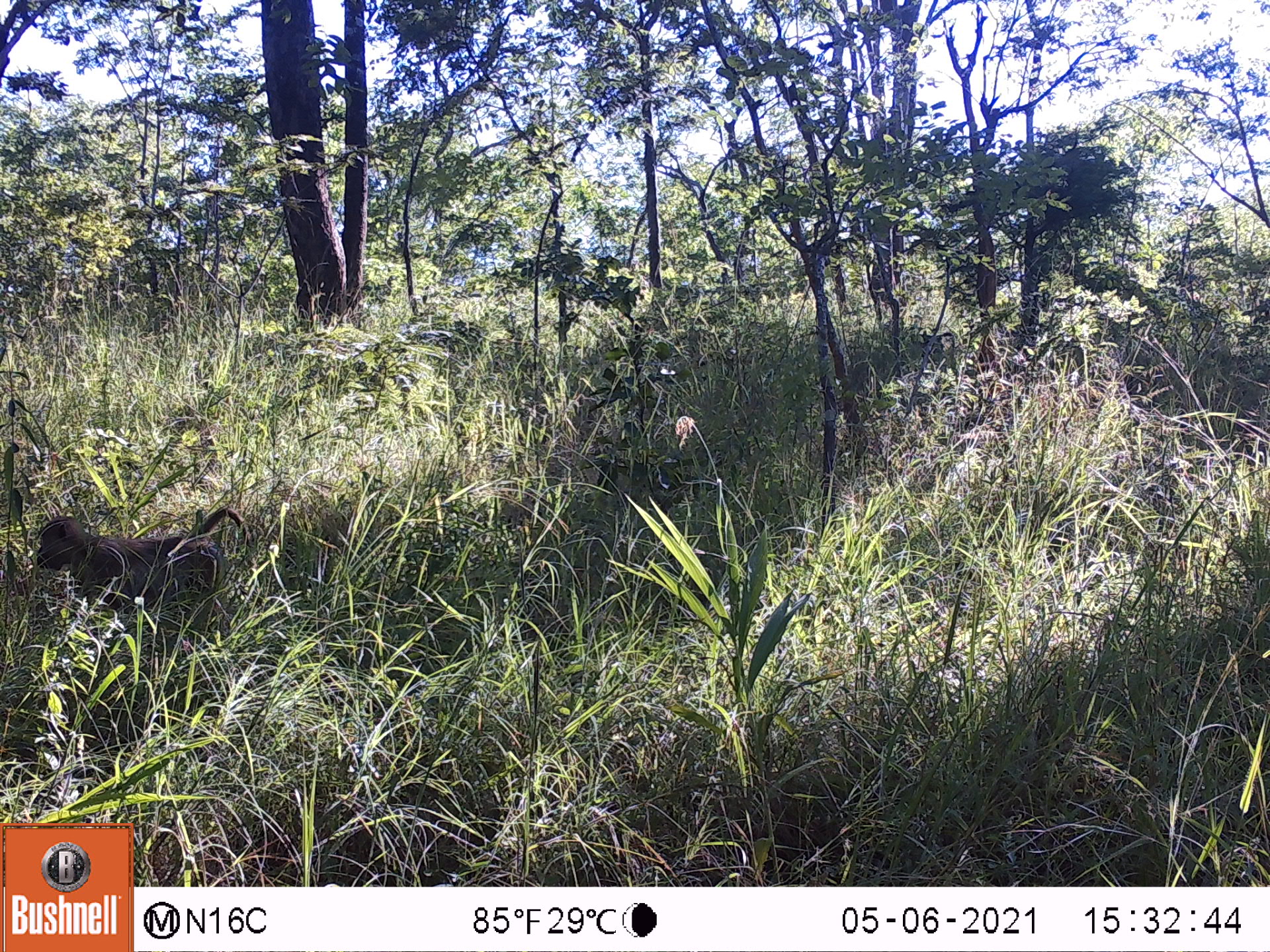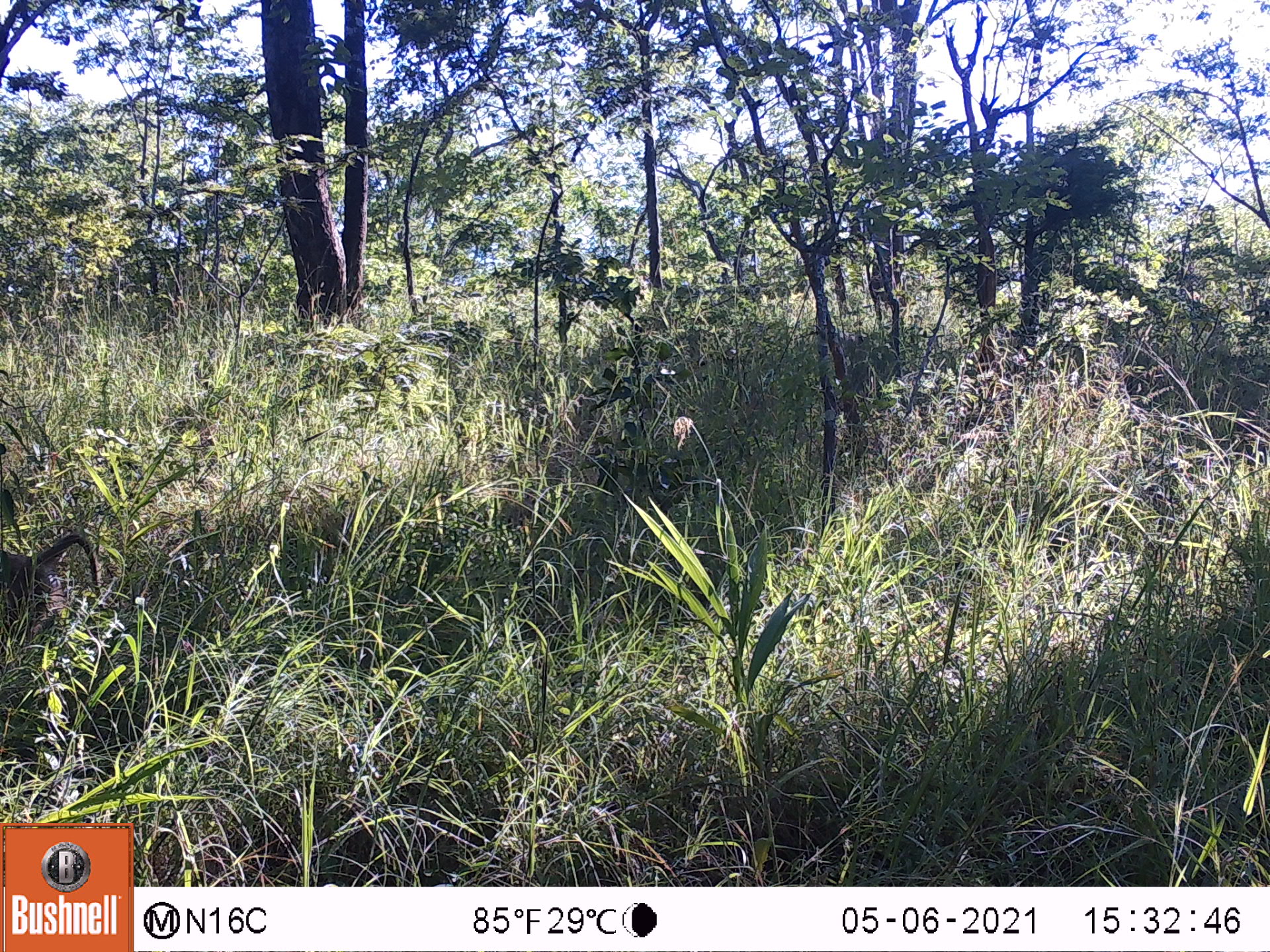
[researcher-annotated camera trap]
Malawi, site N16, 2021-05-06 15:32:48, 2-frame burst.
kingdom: Animalia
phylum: Chordata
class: Mammalia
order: Primates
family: Cercopithecidae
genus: Papio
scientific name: Papio cynocephalus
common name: yellow baboon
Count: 1.